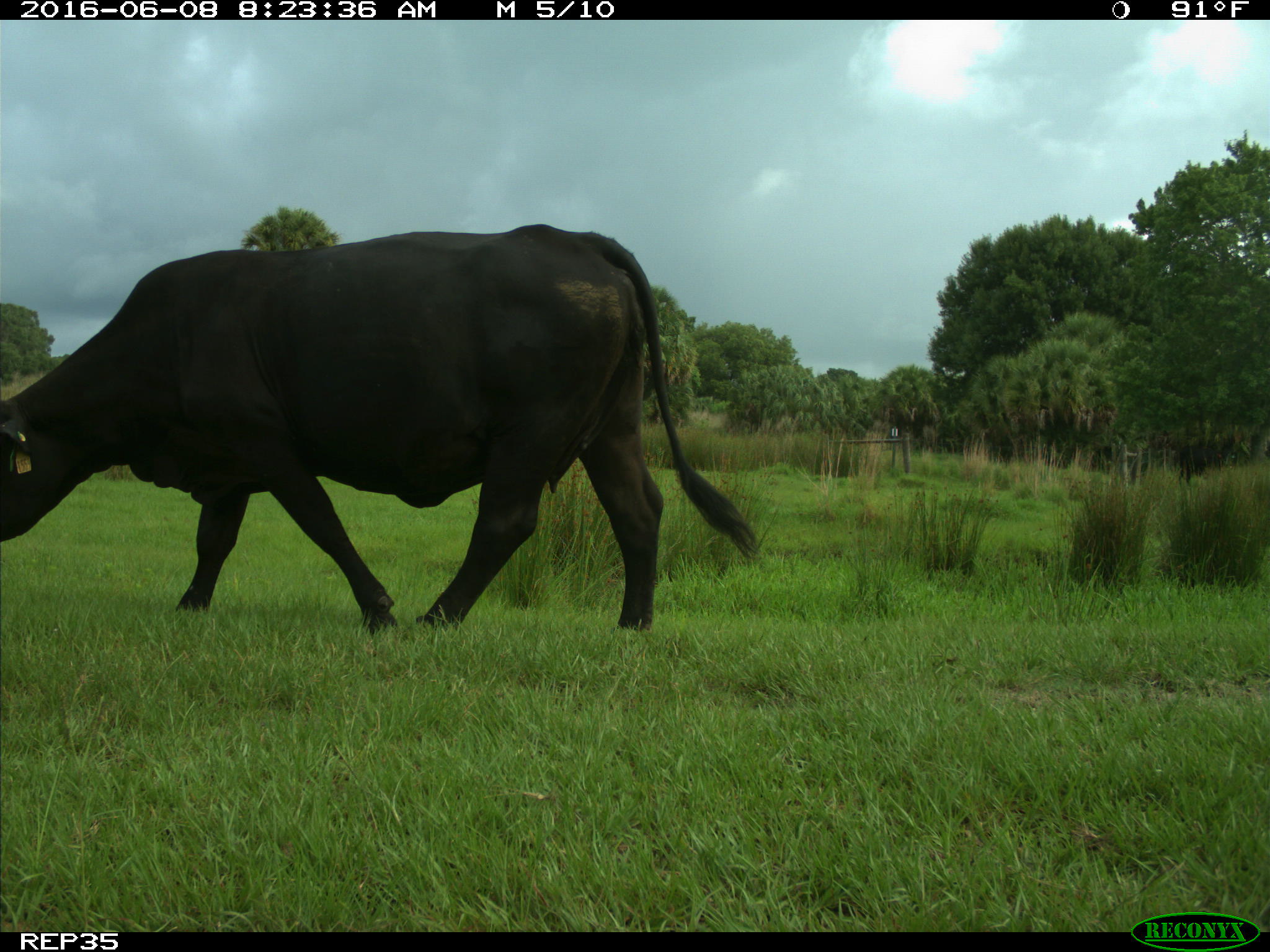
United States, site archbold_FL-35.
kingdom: Animalia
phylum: Chordata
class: Mammalia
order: Artiodactyla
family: Bovidae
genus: Bos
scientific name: Bos taurus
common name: domestic cow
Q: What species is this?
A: Bos taurus (domestic cow).